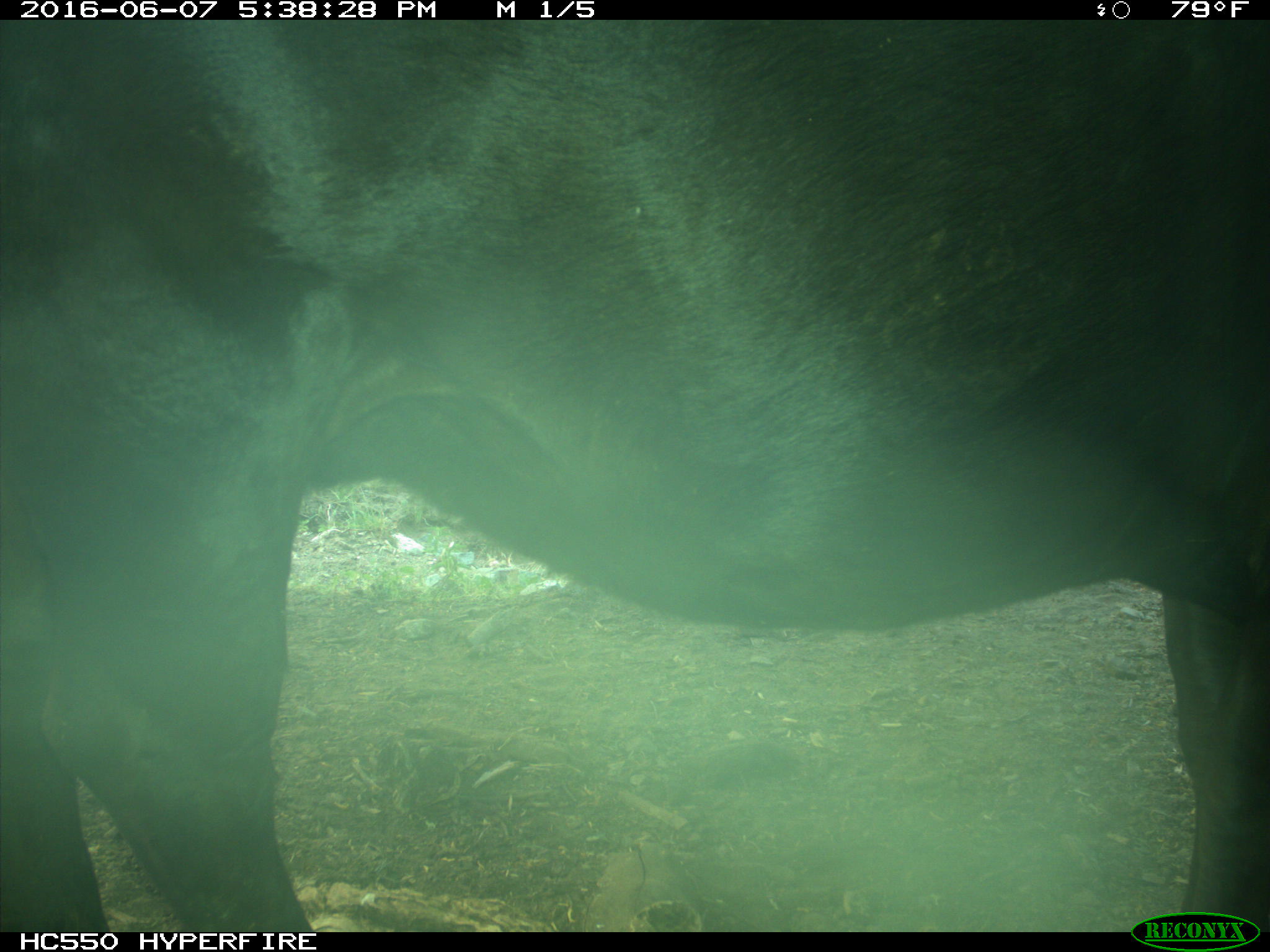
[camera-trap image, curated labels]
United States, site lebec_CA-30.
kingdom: Animalia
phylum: Chordata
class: Mammalia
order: Artiodactyla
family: Bovidae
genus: Bos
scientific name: Bos taurus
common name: domestic cow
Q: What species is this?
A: Bos taurus (domestic cow).